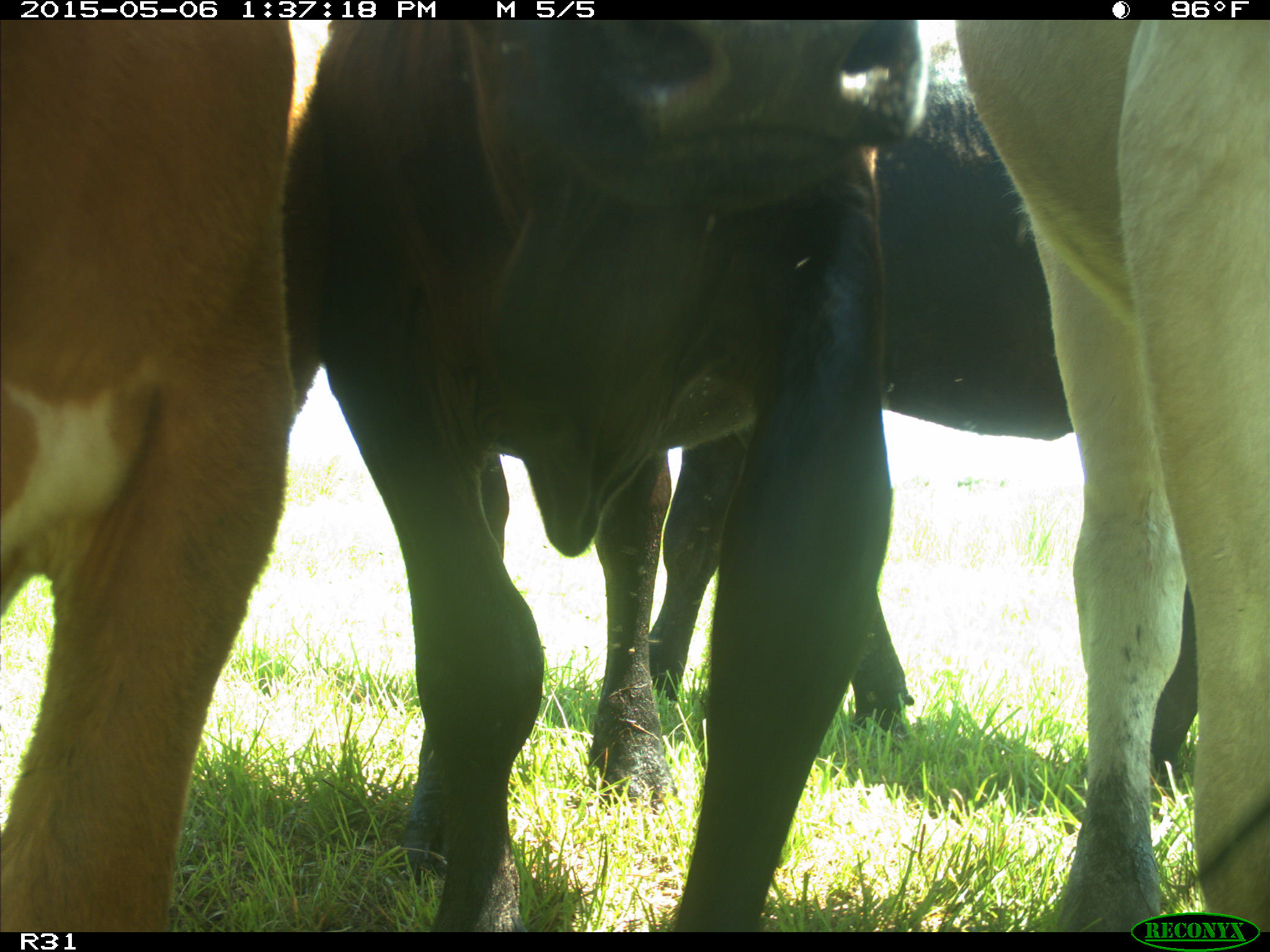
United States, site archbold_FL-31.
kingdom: Animalia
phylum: Chordata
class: Mammalia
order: Artiodactyla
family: Bovidae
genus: Bos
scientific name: Bos taurus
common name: domestic cow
Bos taurus (domestic cow).